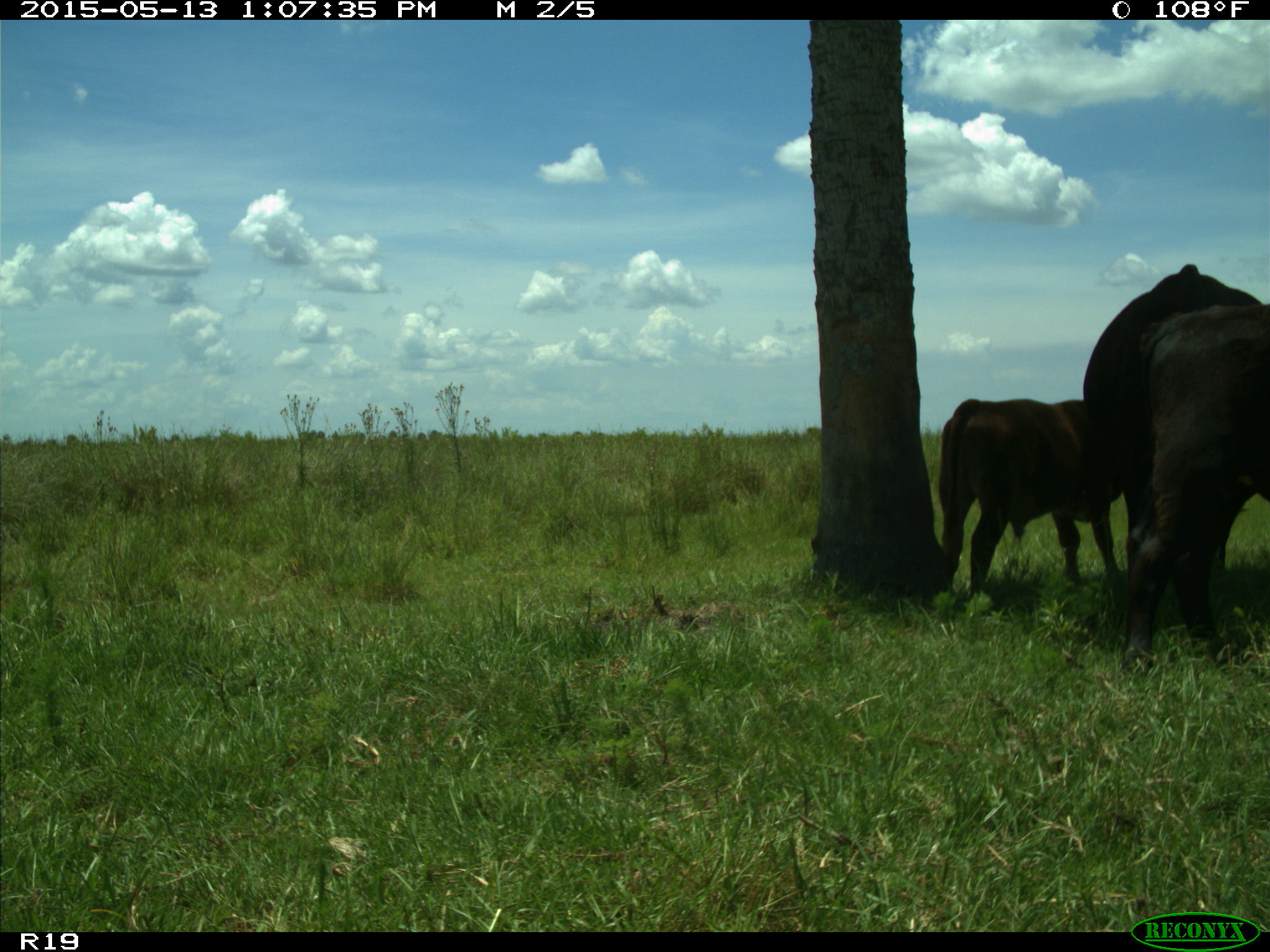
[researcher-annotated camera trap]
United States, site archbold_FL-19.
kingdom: Animalia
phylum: Chordata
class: Mammalia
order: Artiodactyla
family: Bovidae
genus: Bos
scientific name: Bos taurus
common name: domestic cow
Bos taurus (domestic cow).